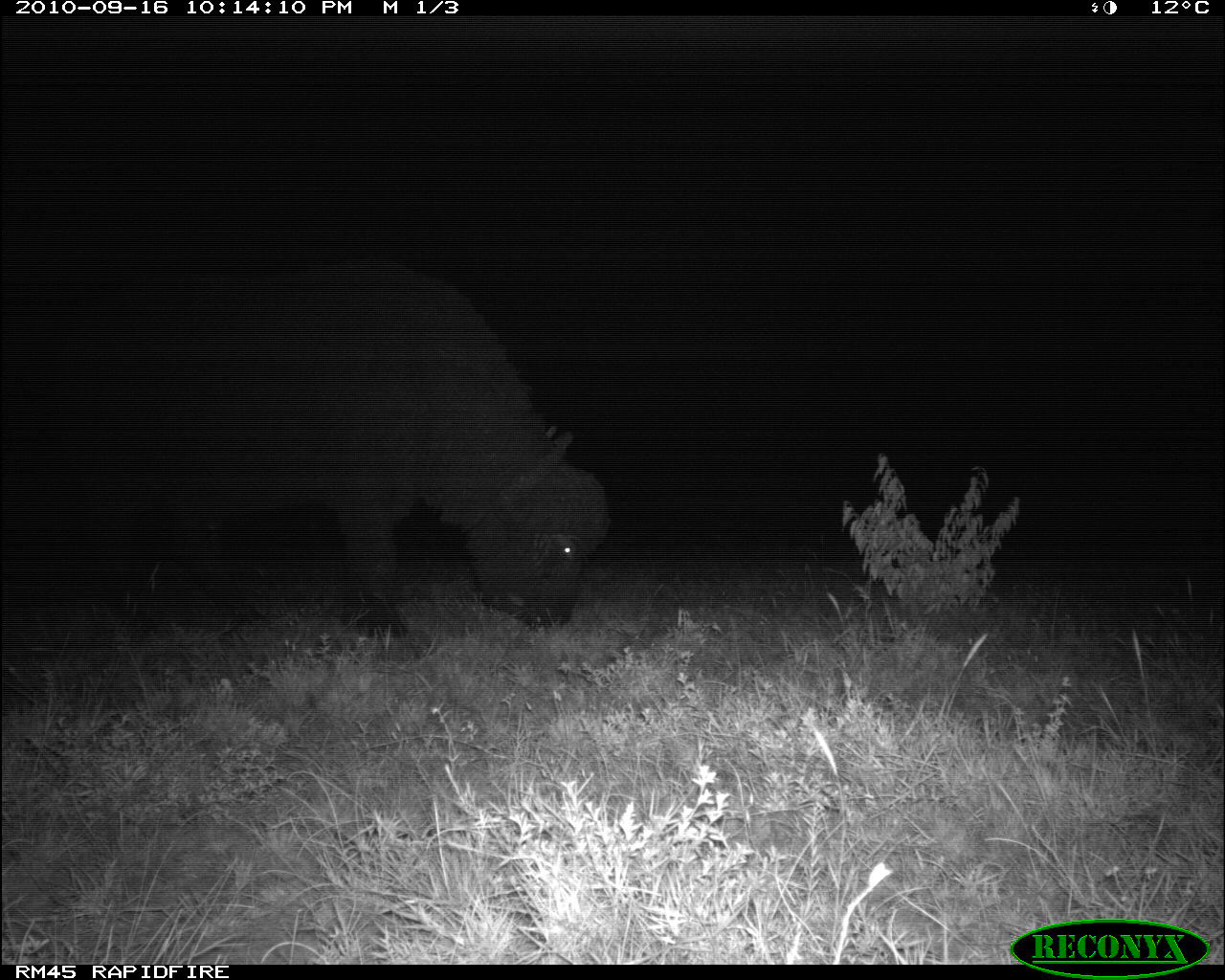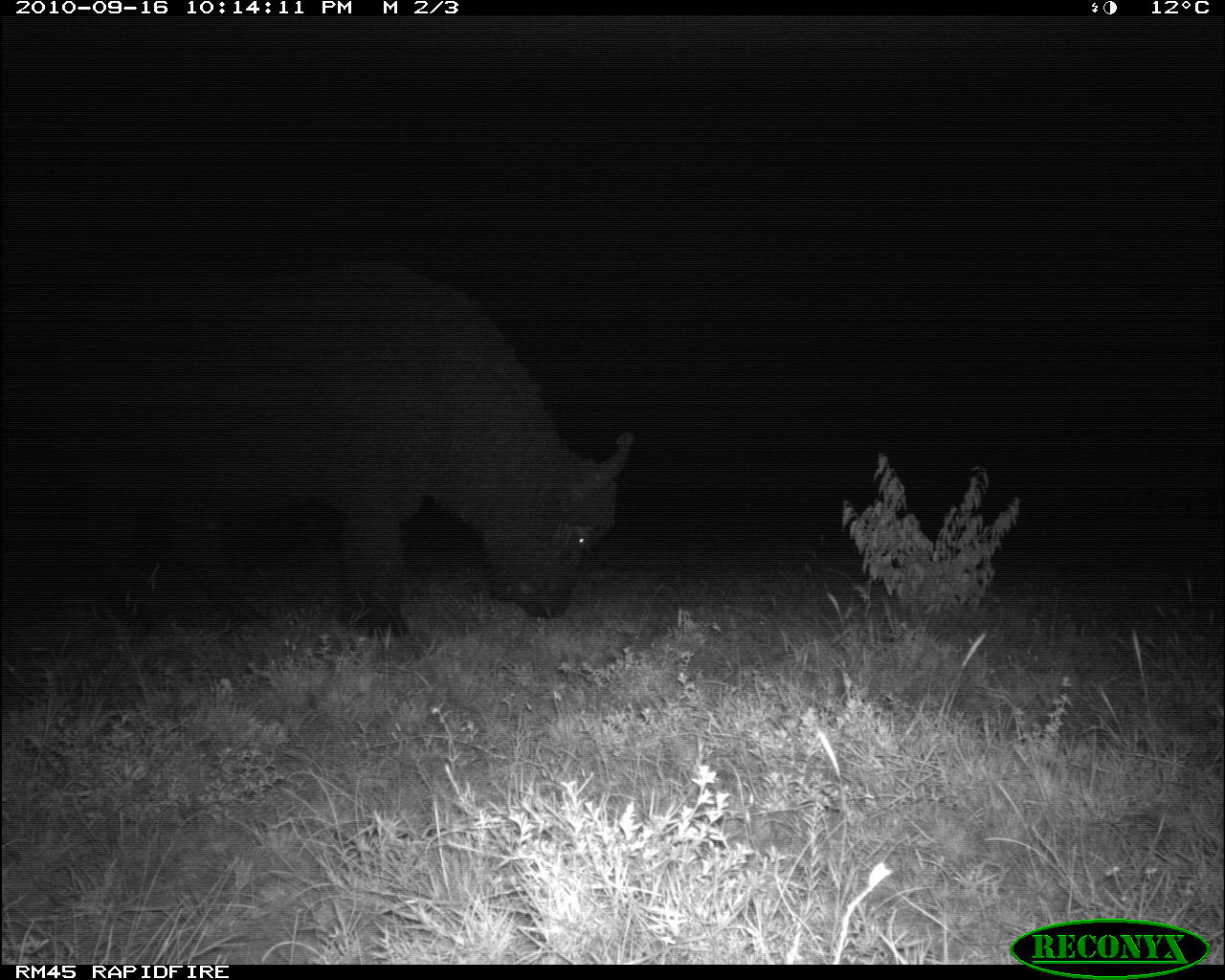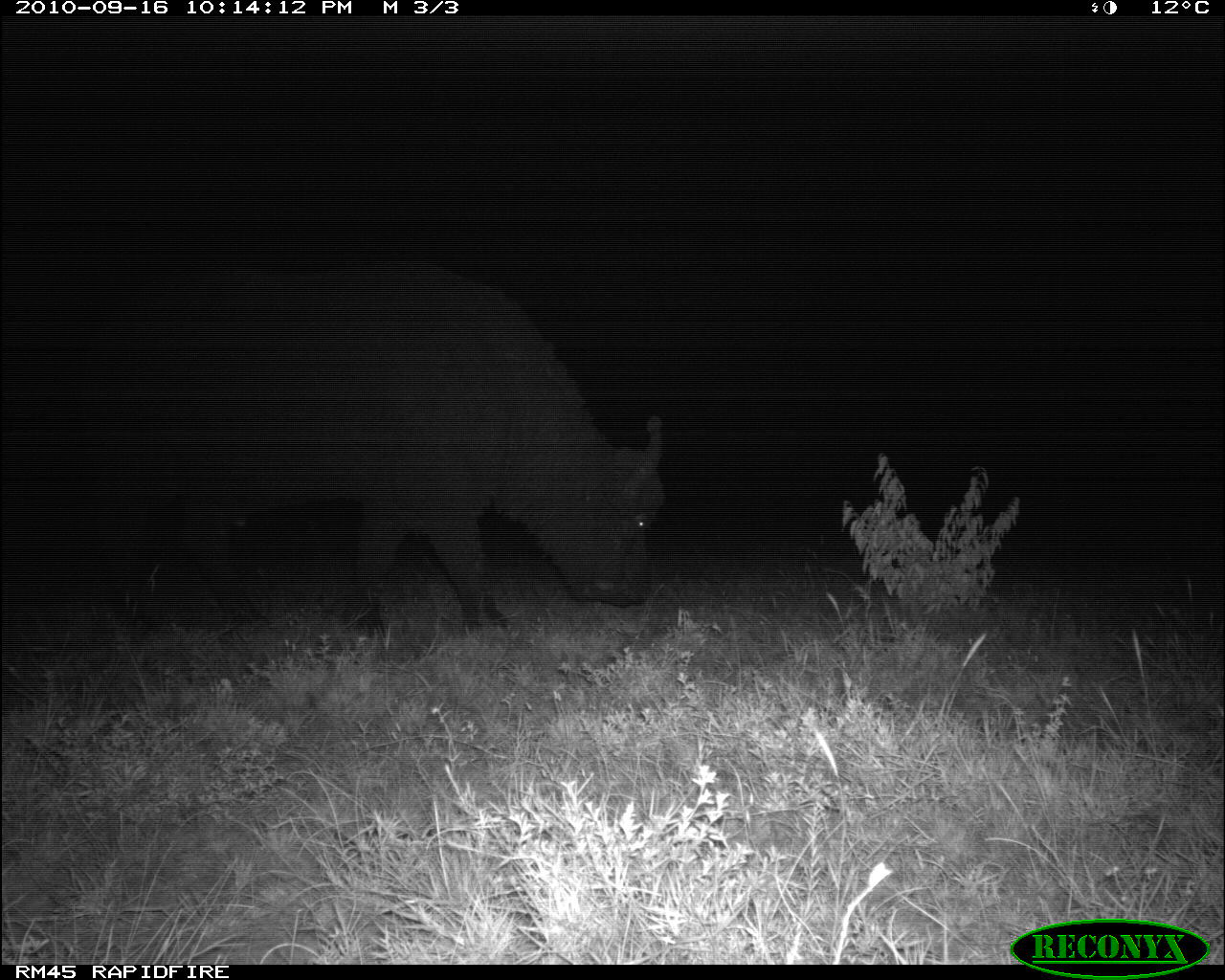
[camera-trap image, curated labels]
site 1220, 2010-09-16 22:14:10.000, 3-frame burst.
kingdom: Animalia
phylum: Chordata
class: Mammalia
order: Artiodactyla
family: Bovidae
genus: Syncerus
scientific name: Syncerus caffer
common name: african buffalo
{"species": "Syncerus caffer (african buffalo)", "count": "1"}